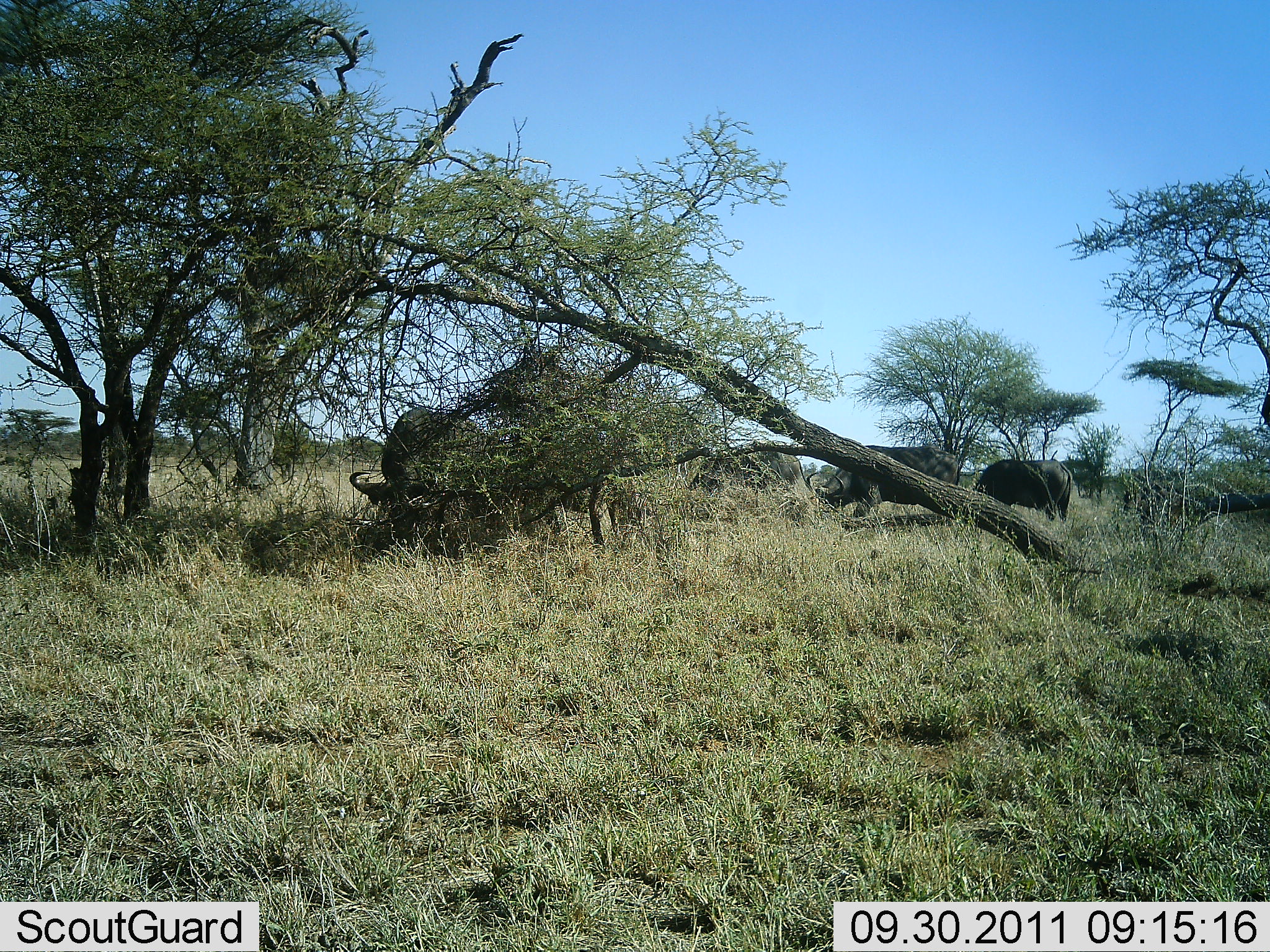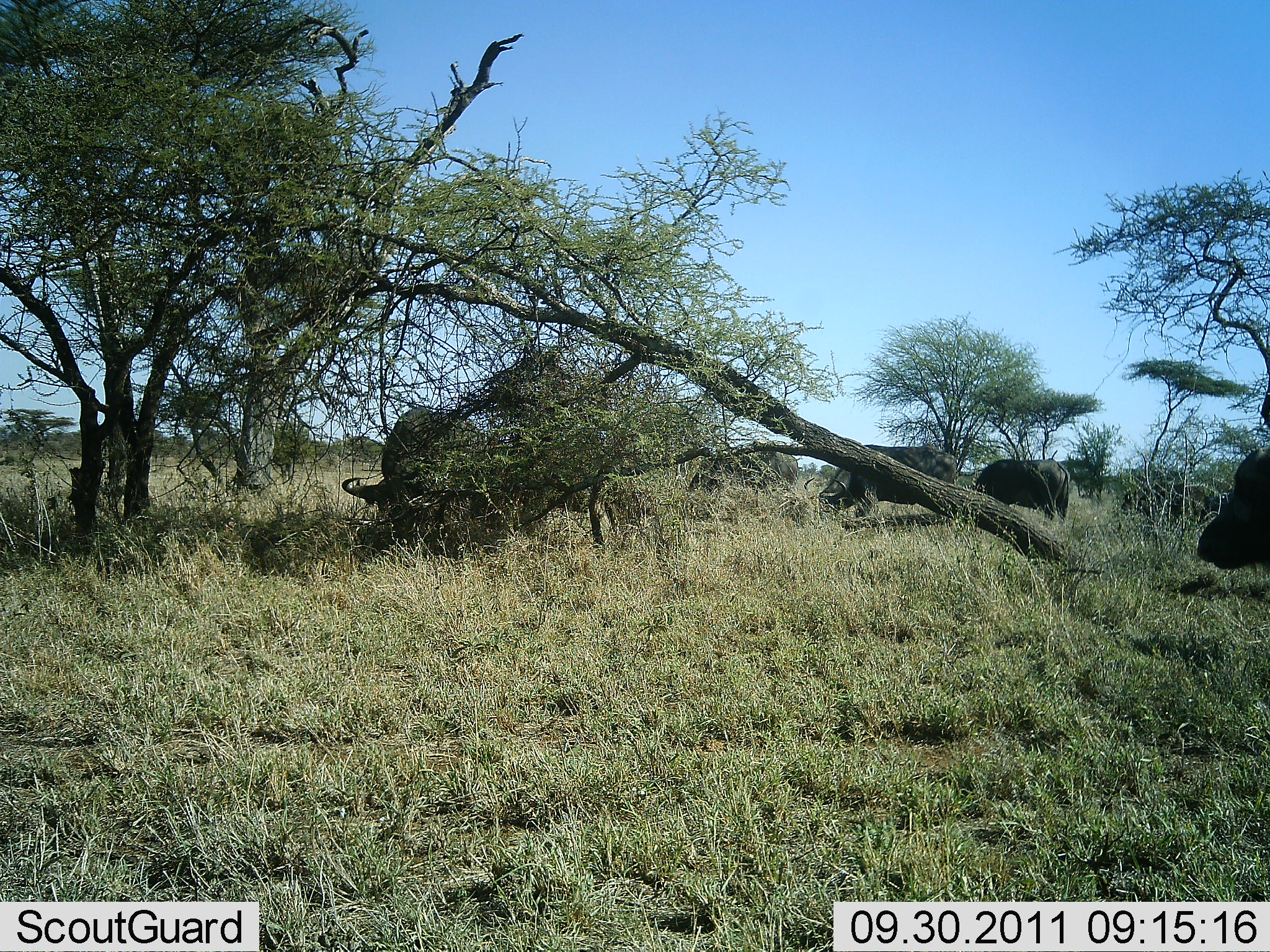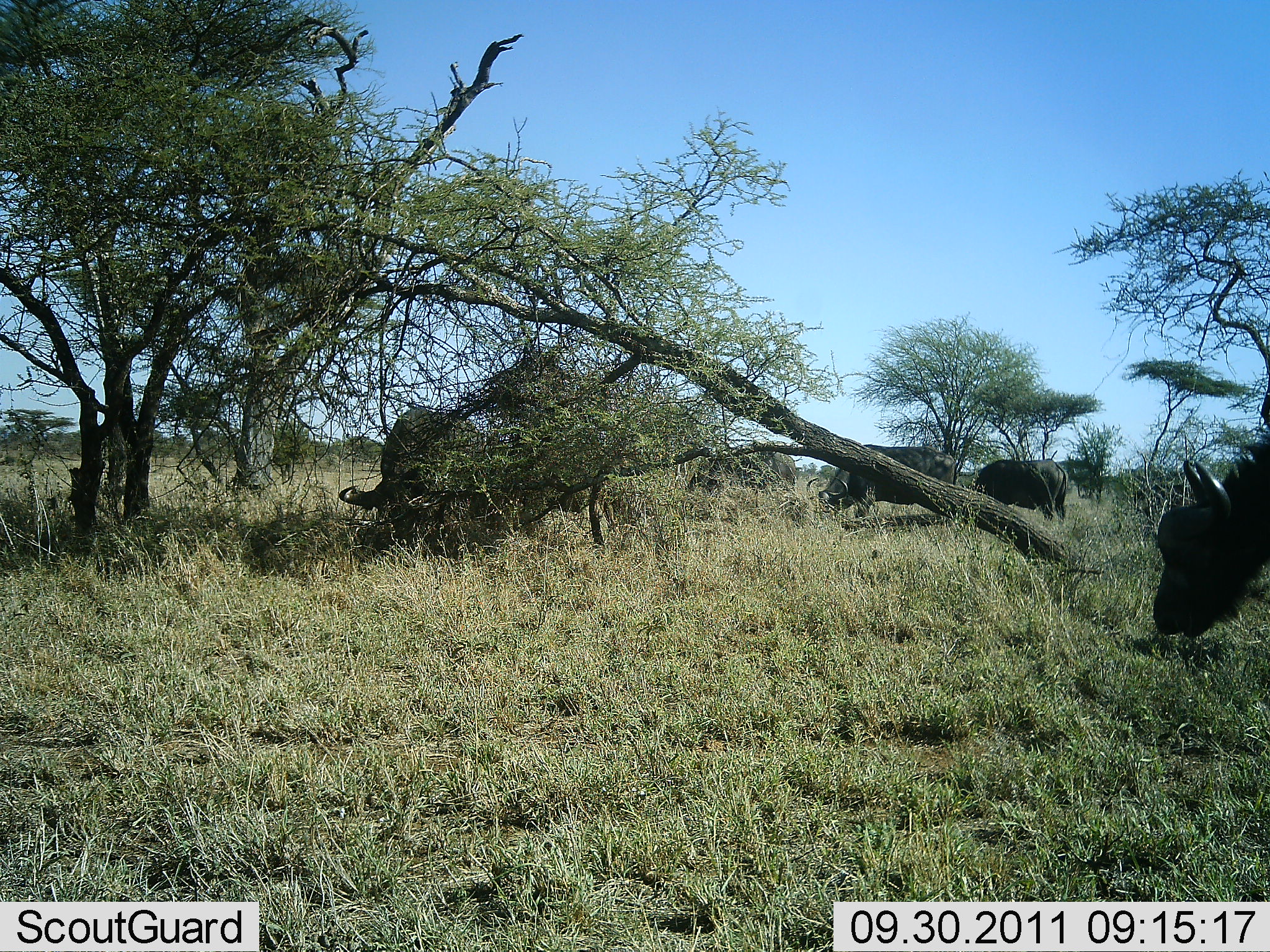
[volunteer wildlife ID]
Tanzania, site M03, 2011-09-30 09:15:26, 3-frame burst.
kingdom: Animalia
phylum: Chordata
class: Mammalia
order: Artiodactyla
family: Bovidae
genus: Syncerus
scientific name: Syncerus caffer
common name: cape buffalo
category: buffalo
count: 5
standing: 17%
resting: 0%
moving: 25%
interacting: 0%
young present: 0%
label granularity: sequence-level